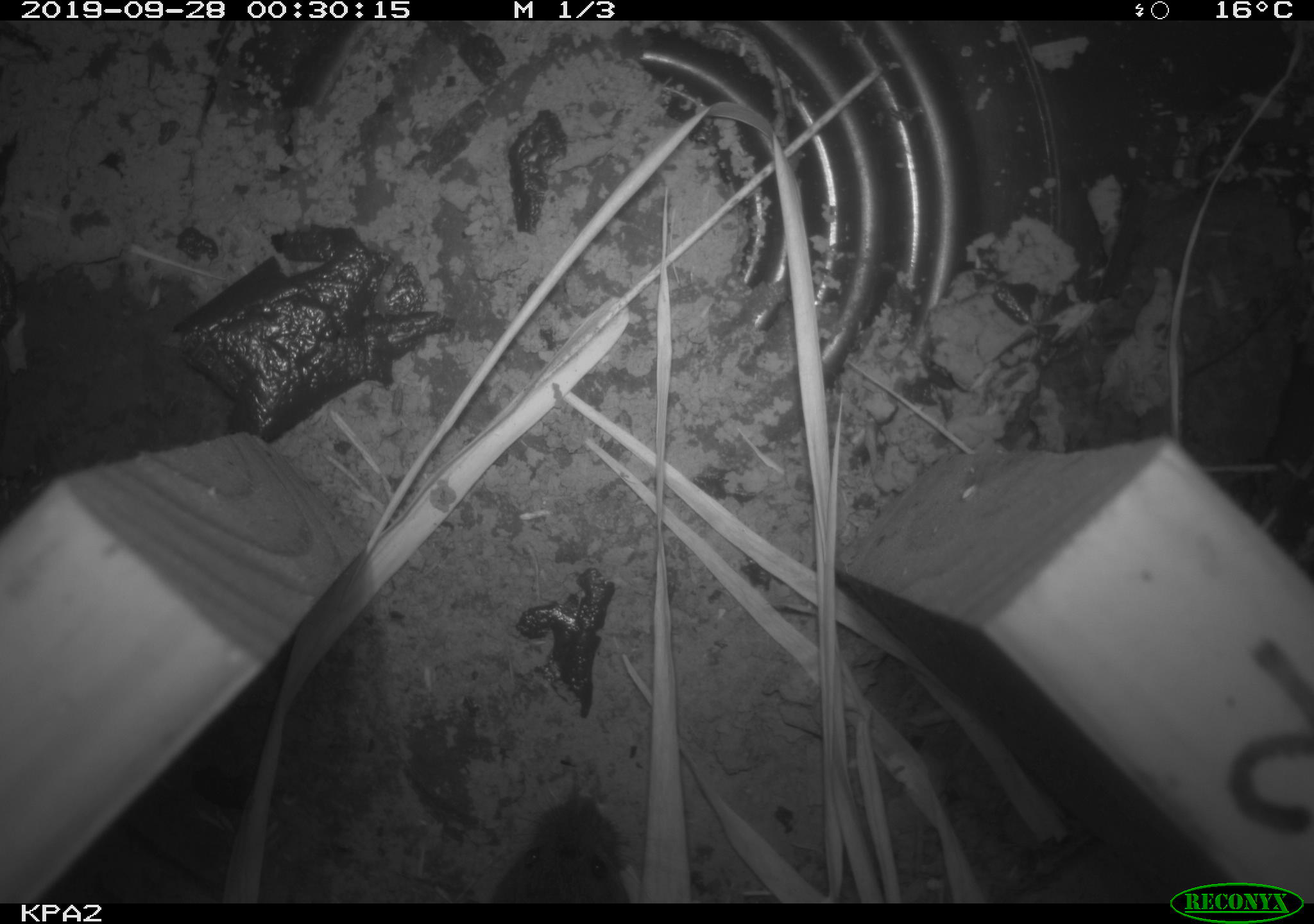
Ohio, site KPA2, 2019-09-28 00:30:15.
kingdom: Animalia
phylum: Chordata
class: Mammalia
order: Rodentia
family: Cricetidae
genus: Microtus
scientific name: Microtus pennsylvanicus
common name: meadow vole